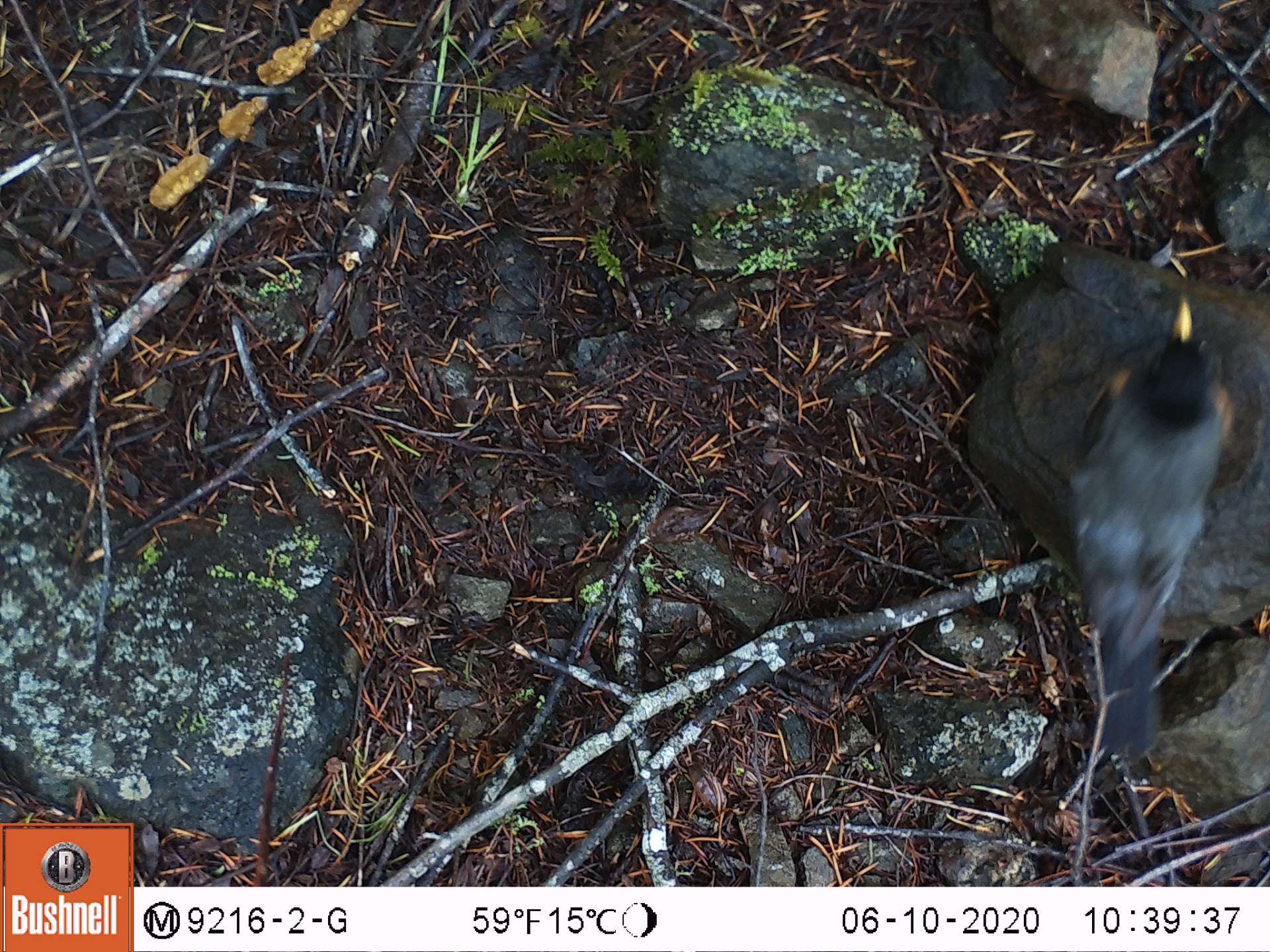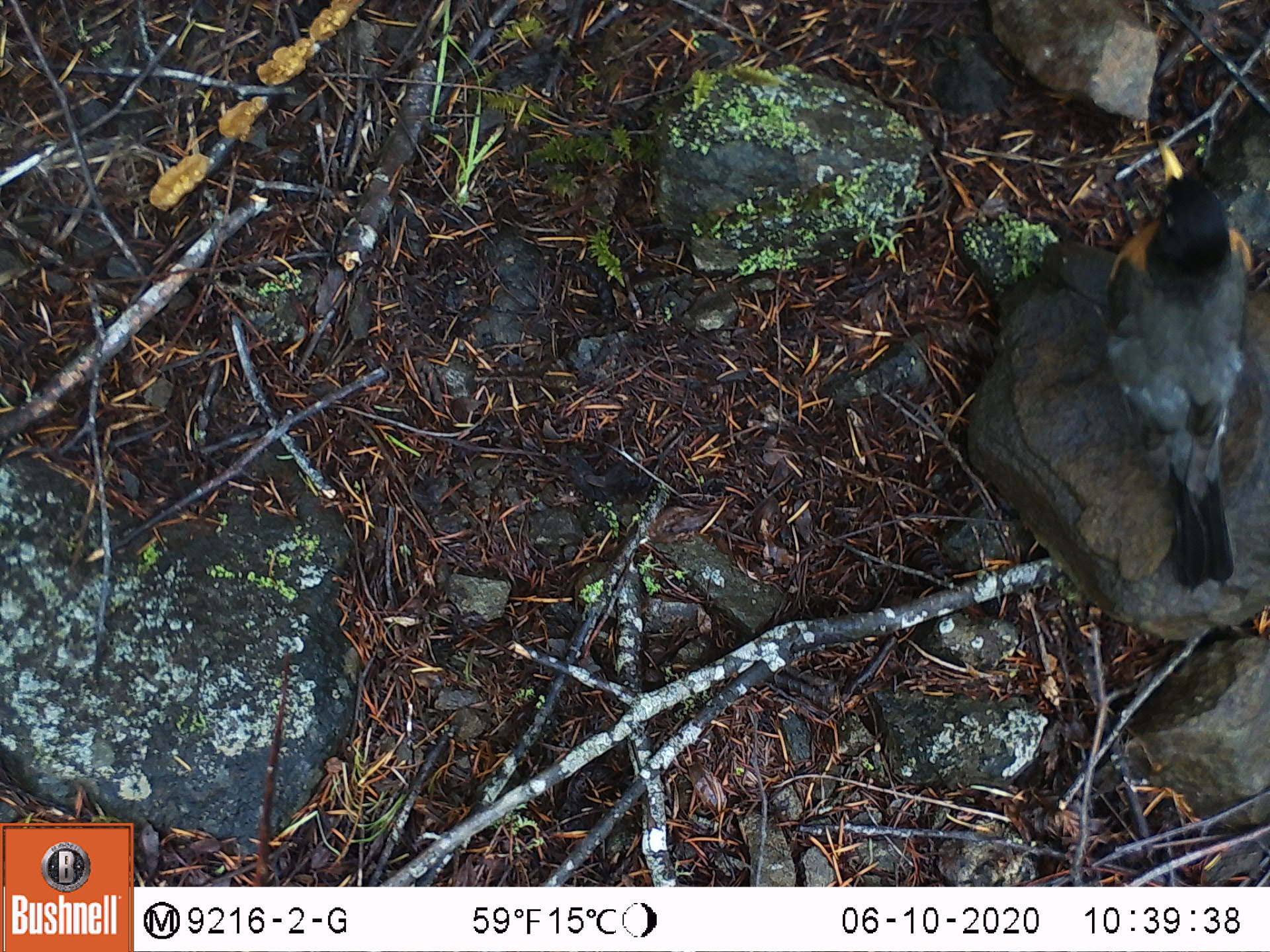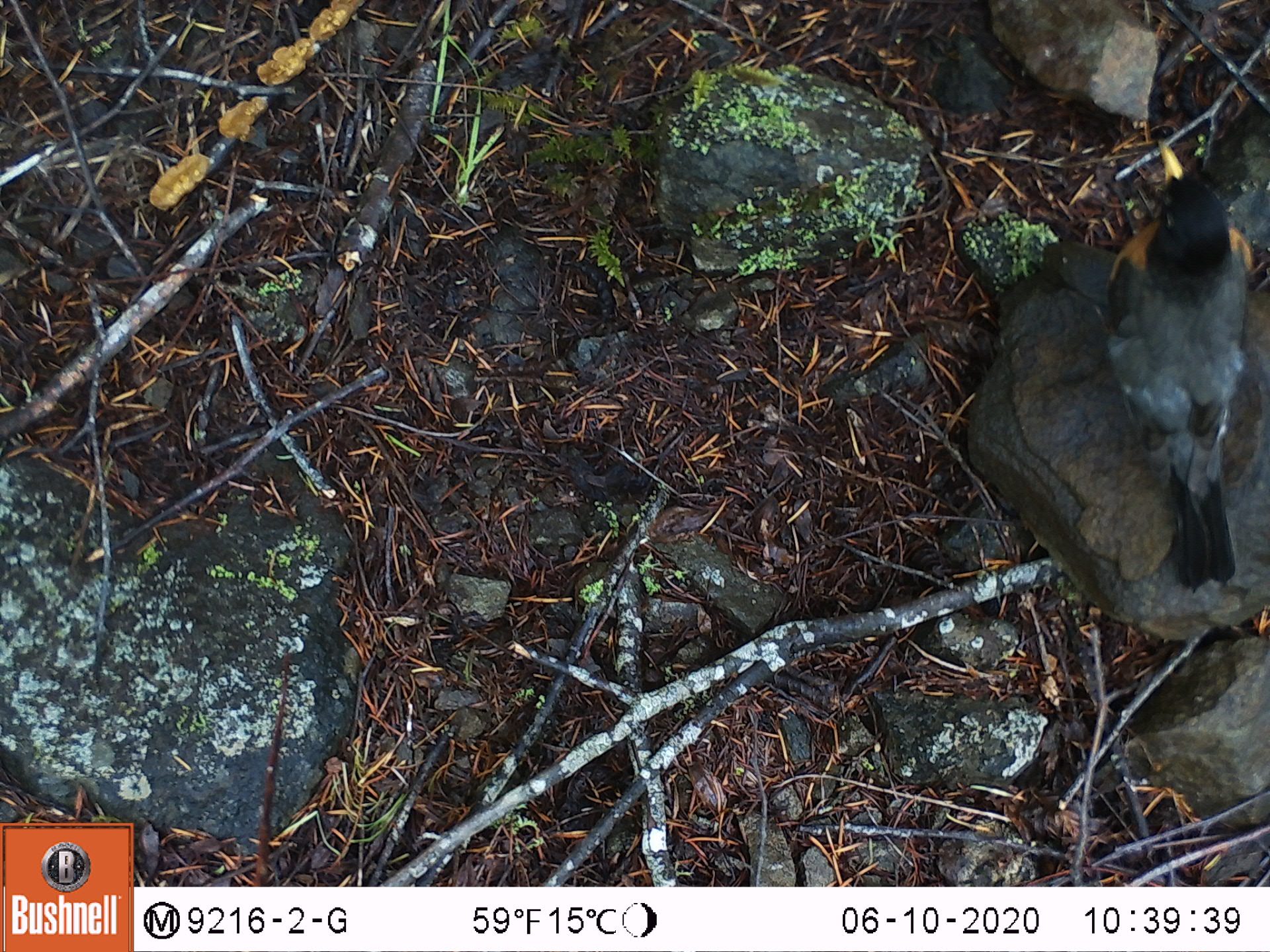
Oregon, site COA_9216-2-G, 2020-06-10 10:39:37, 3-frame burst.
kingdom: Animalia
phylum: Chordata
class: Aves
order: Passeriformes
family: Turdidae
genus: Turdus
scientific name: Turdus migratorius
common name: american robin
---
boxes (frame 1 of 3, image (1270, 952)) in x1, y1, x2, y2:
american robin: 1066, 287, 1245, 775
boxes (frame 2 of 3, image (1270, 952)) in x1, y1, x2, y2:
american robin: 1081, 126, 1262, 588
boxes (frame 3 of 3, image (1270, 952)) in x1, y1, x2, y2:
american robin: 1090, 134, 1261, 595